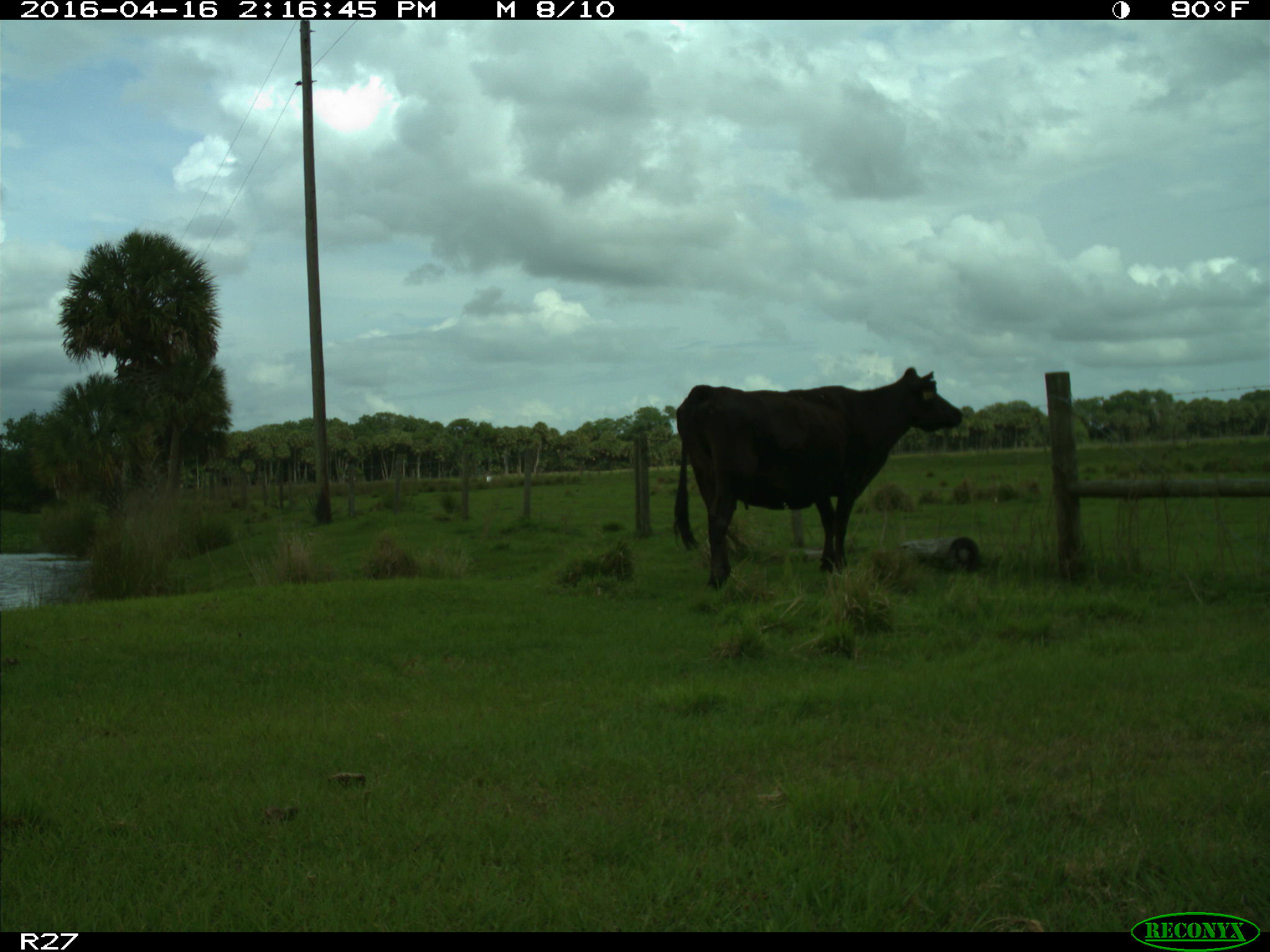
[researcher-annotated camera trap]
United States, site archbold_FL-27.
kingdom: Animalia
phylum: Chordata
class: Mammalia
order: Artiodactyla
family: Bovidae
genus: Bos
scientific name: Bos taurus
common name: domestic cow